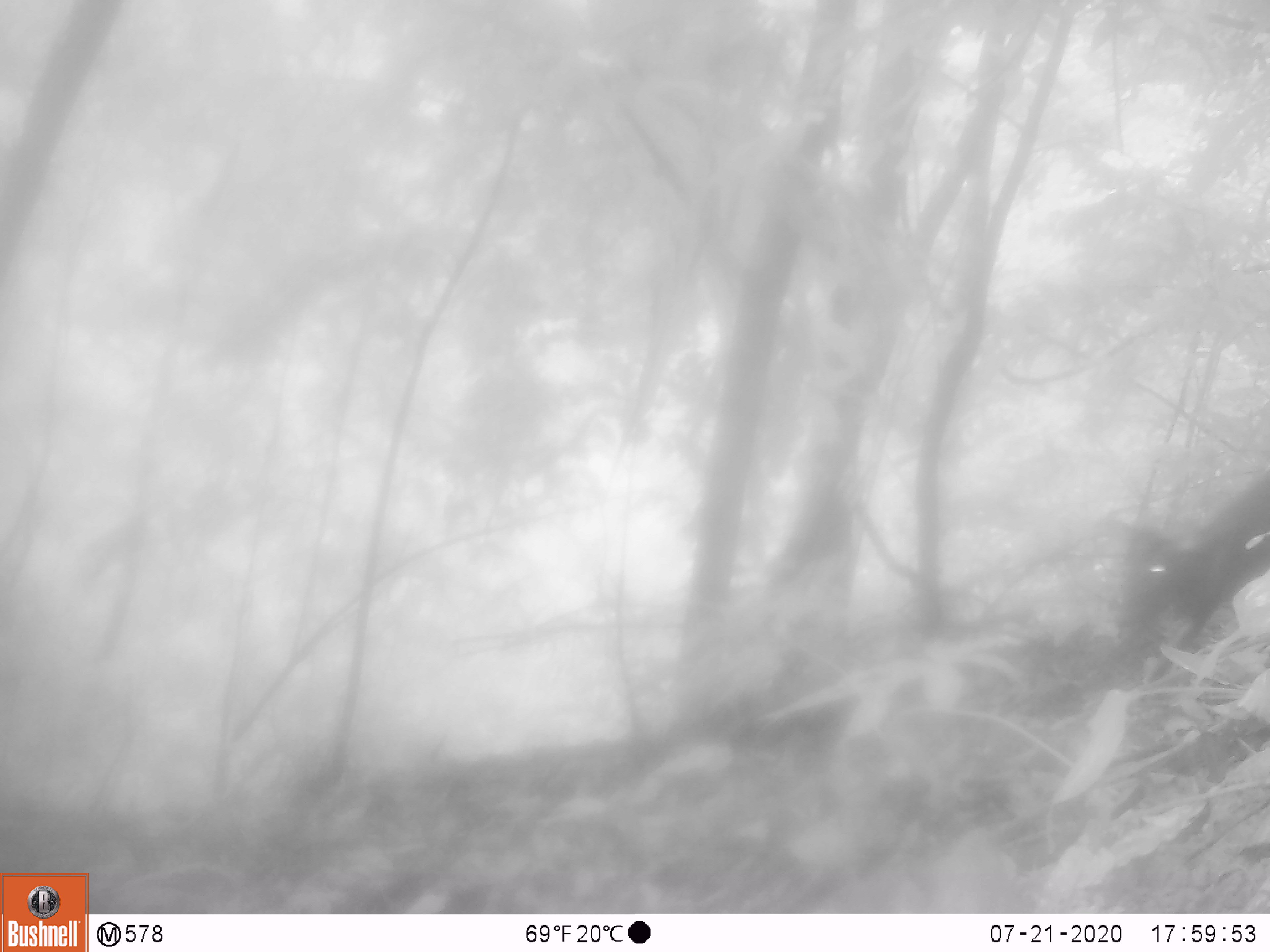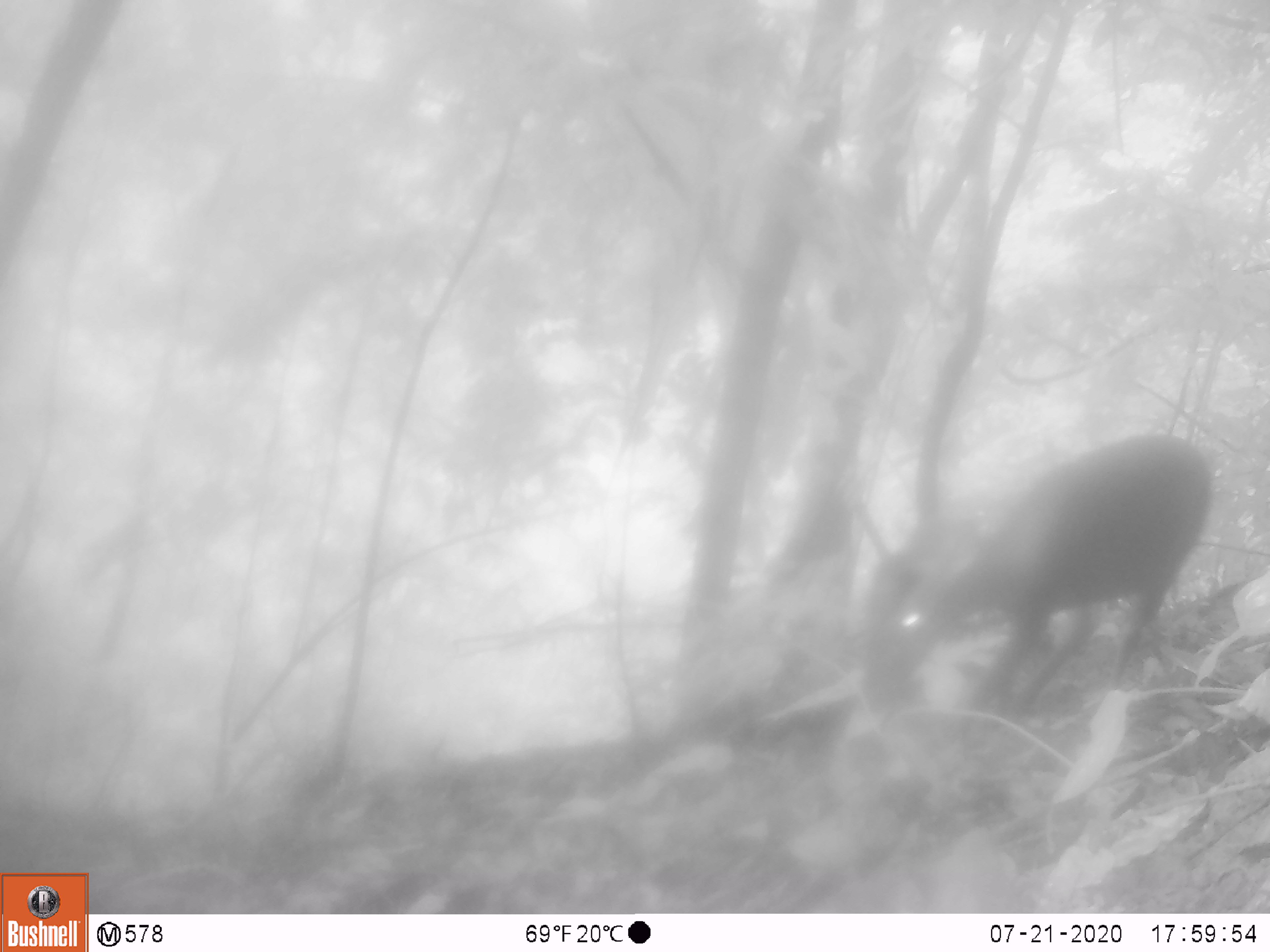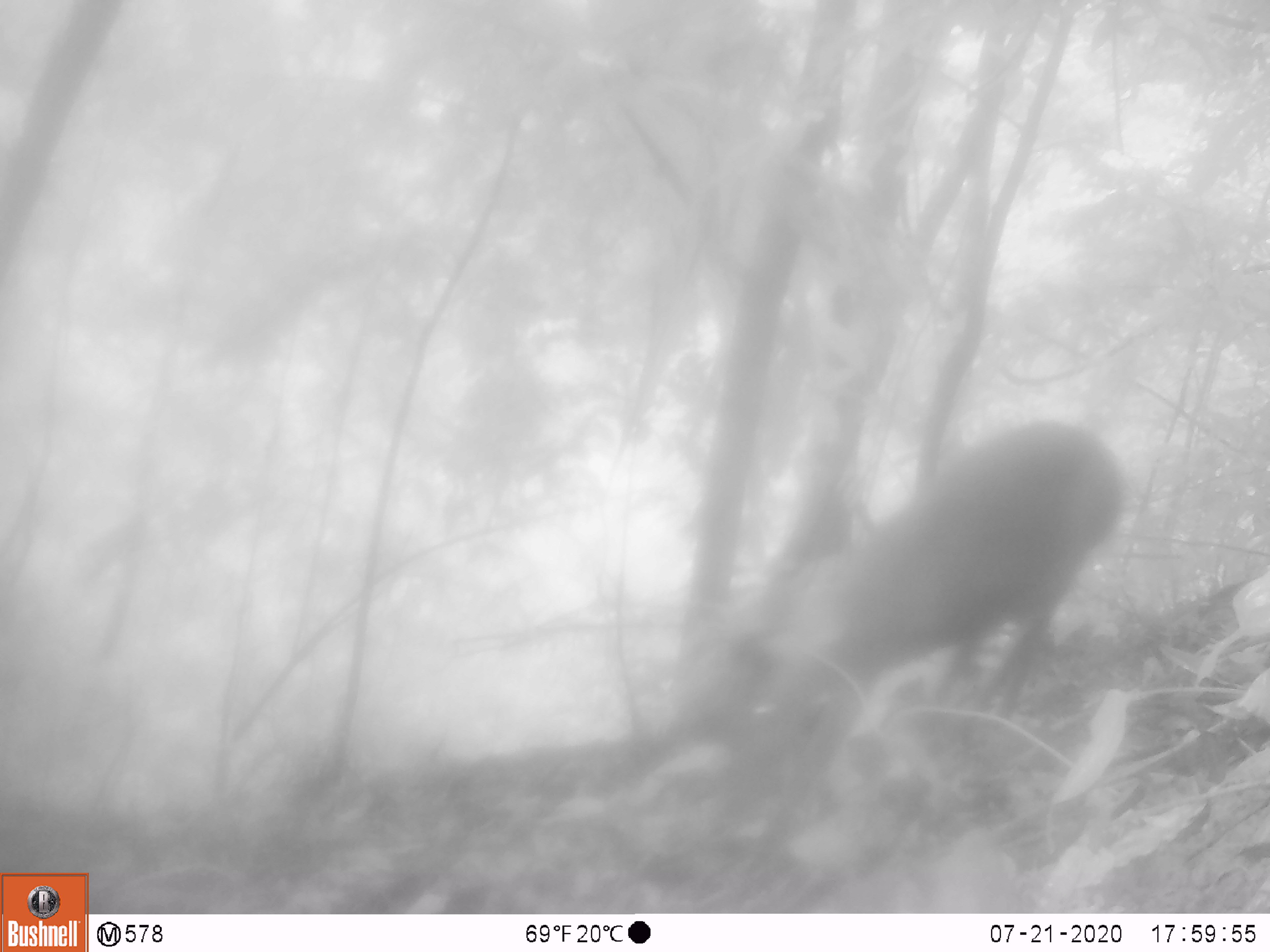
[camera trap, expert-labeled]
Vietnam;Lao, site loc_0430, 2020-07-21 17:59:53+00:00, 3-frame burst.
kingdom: Animalia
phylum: Chordata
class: Mammalia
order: Artiodactyla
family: Cervidae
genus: Muntiacus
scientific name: Muntiacus rooseveltorum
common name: roosevelt's muntjac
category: roosevelts muntjac group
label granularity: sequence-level